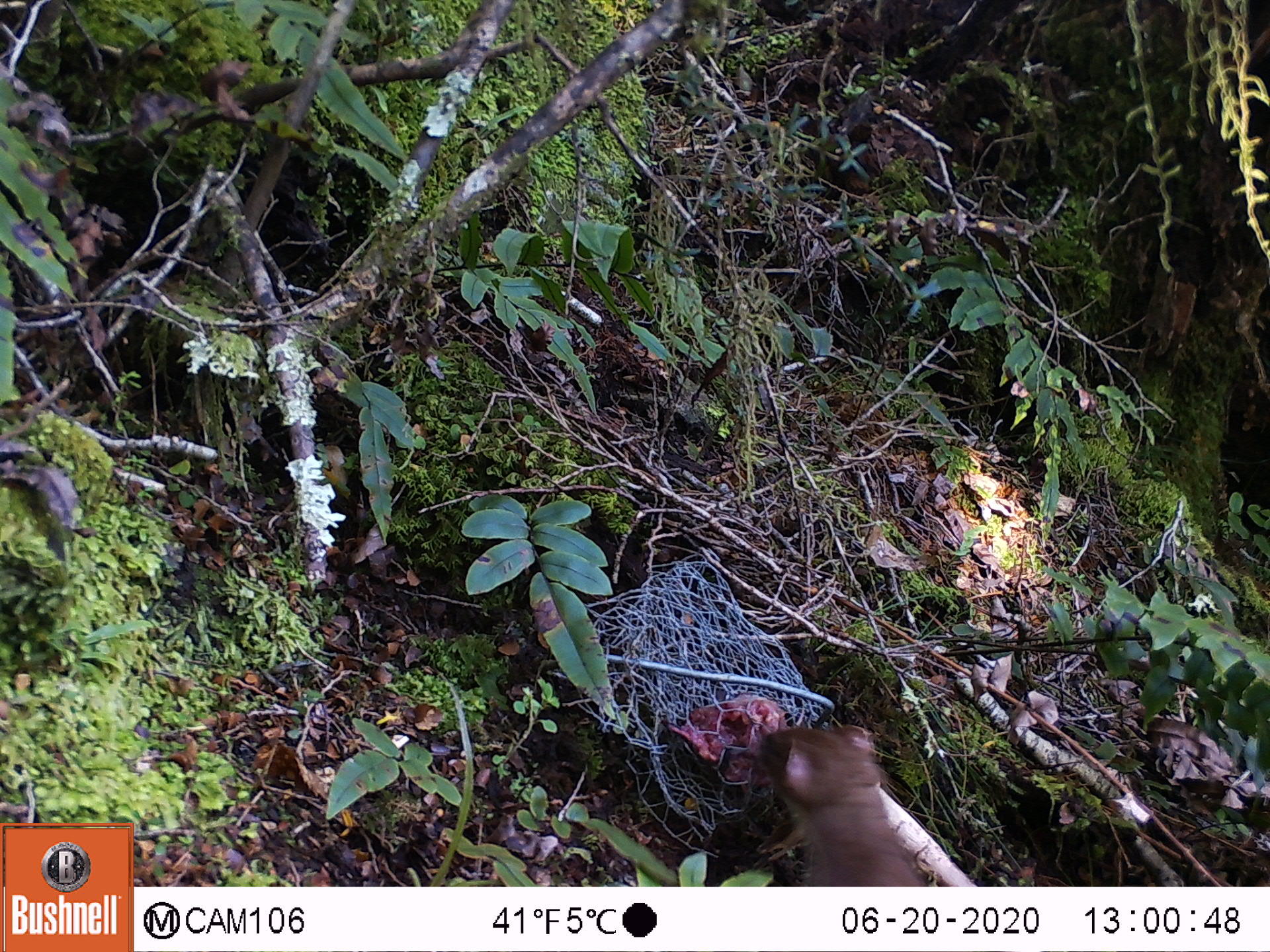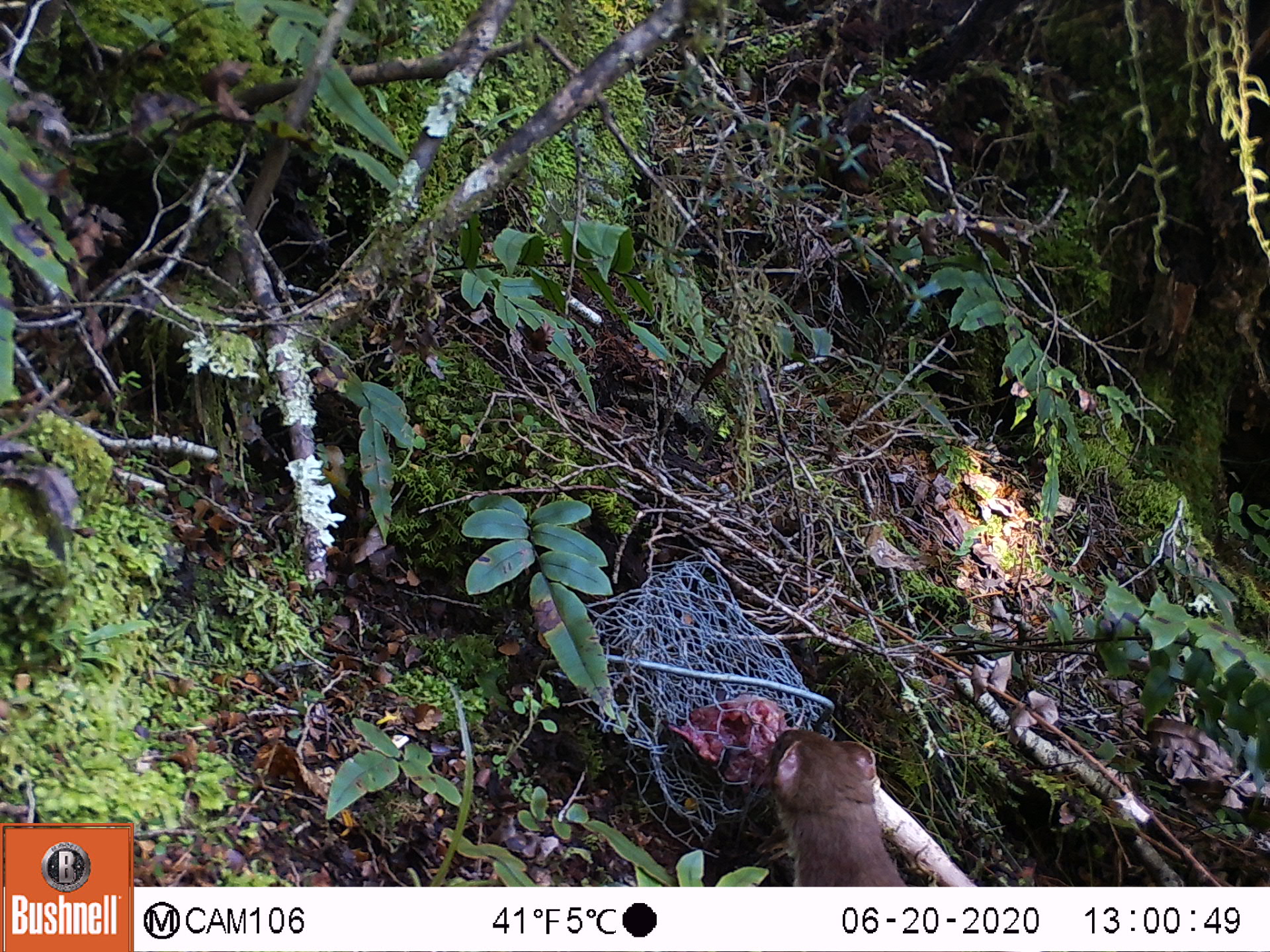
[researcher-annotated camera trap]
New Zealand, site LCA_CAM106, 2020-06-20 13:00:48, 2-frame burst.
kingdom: Animalia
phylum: Chordata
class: Mammalia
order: Carnivora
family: Mustelidae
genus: Mustela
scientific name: Mustela erminea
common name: stoat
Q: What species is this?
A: Stoat (Mustela erminea).